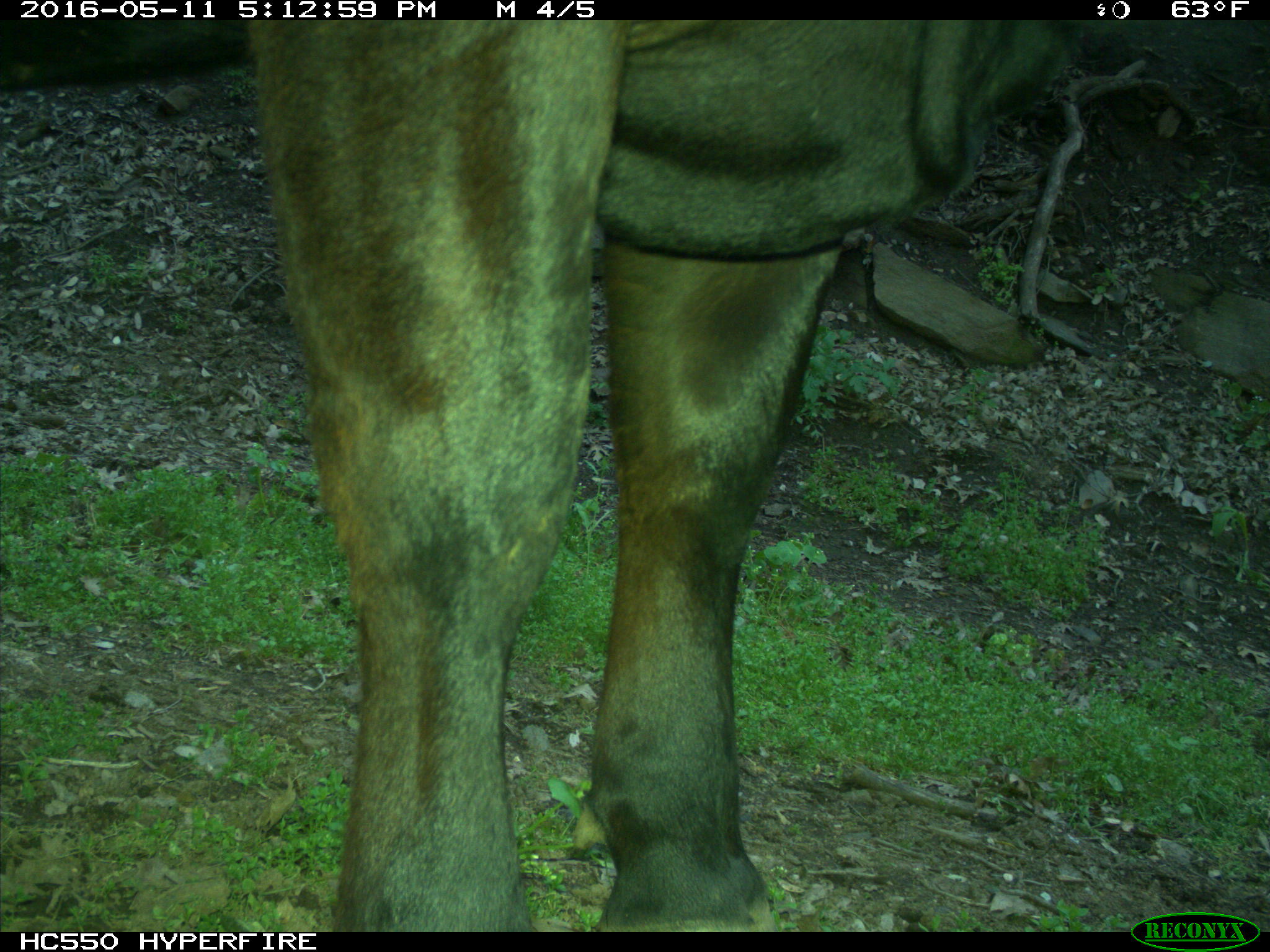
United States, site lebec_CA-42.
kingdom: Animalia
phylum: Chordata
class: Mammalia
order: Artiodactyla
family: Bovidae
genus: Bos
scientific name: Bos taurus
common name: domestic cow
Bos taurus (domestic cow).